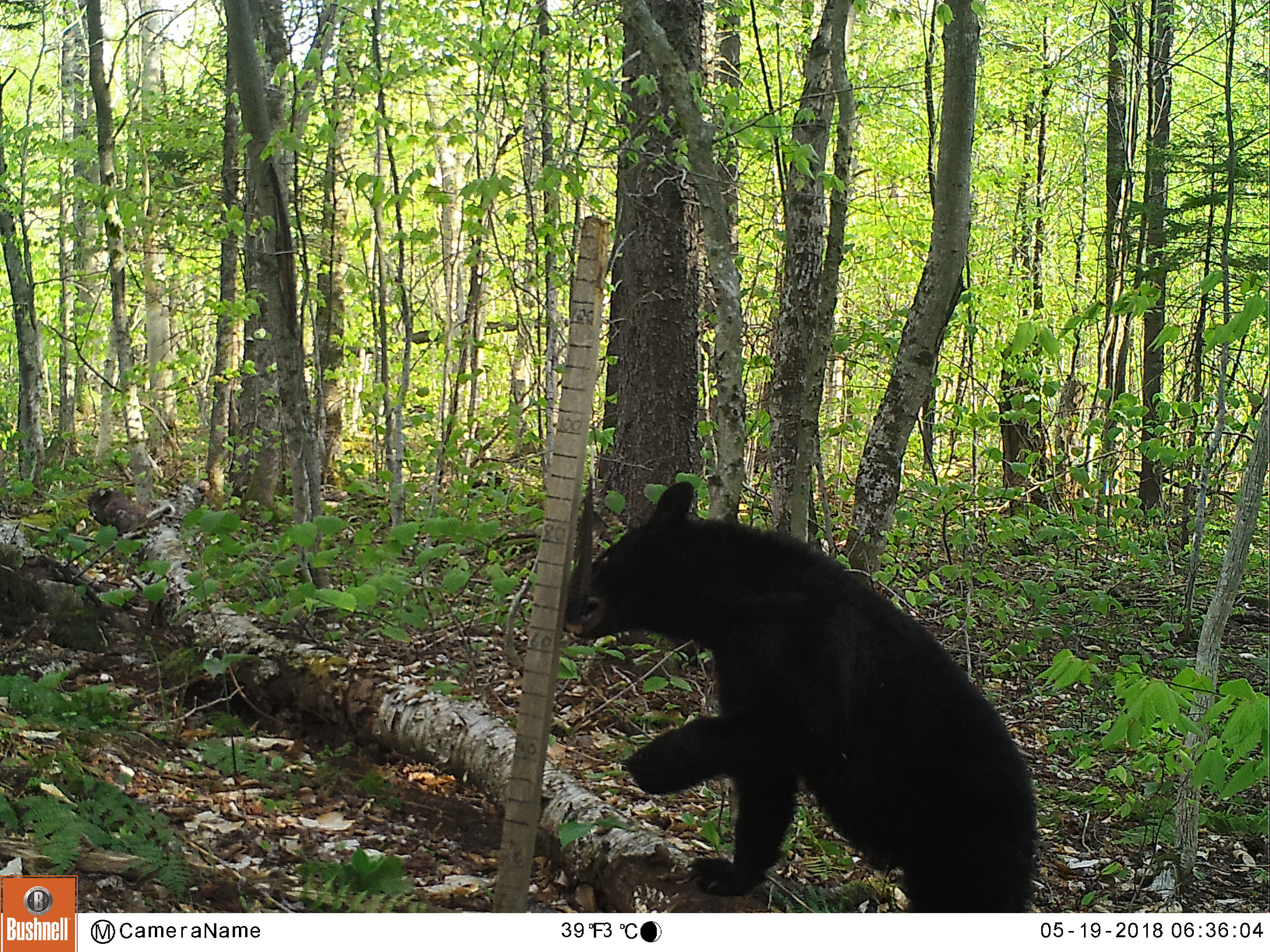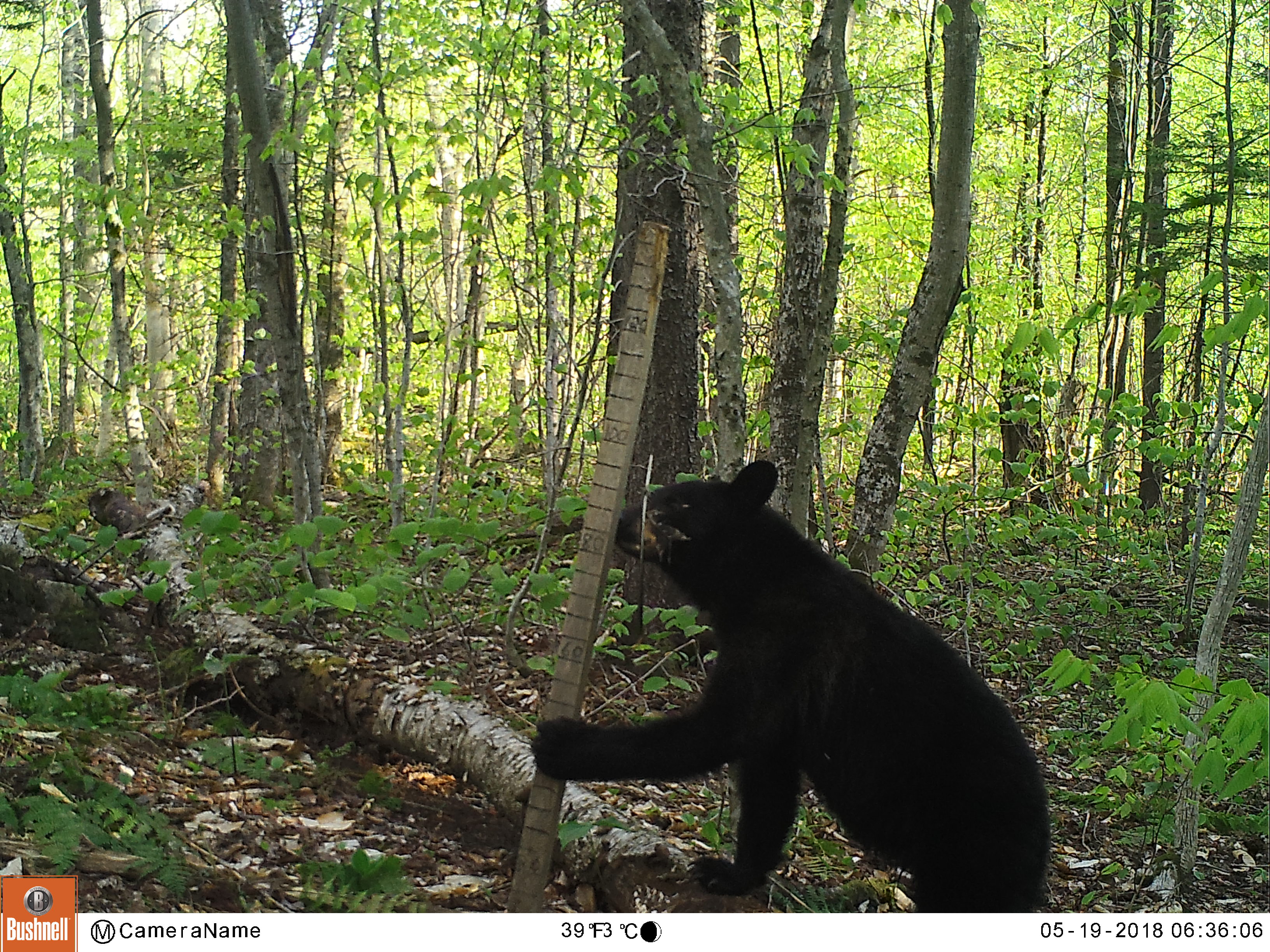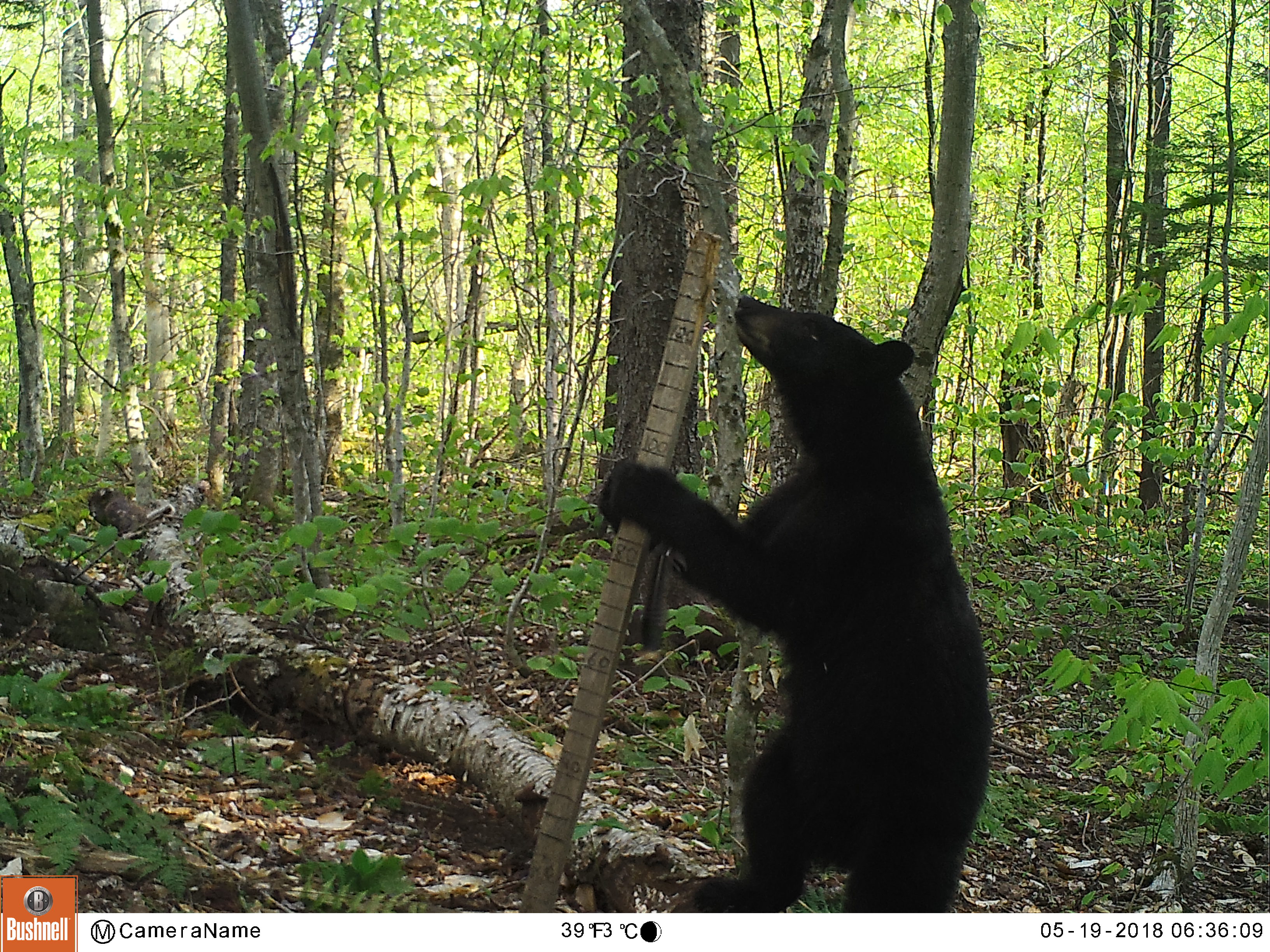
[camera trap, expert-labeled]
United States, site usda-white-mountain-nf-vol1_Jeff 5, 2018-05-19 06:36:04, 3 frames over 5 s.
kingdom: Animalia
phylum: Chordata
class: Mammalia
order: Carnivora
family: Ursidae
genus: Ursus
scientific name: Ursus americanus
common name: black bear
Black bear (Ursus americanus).